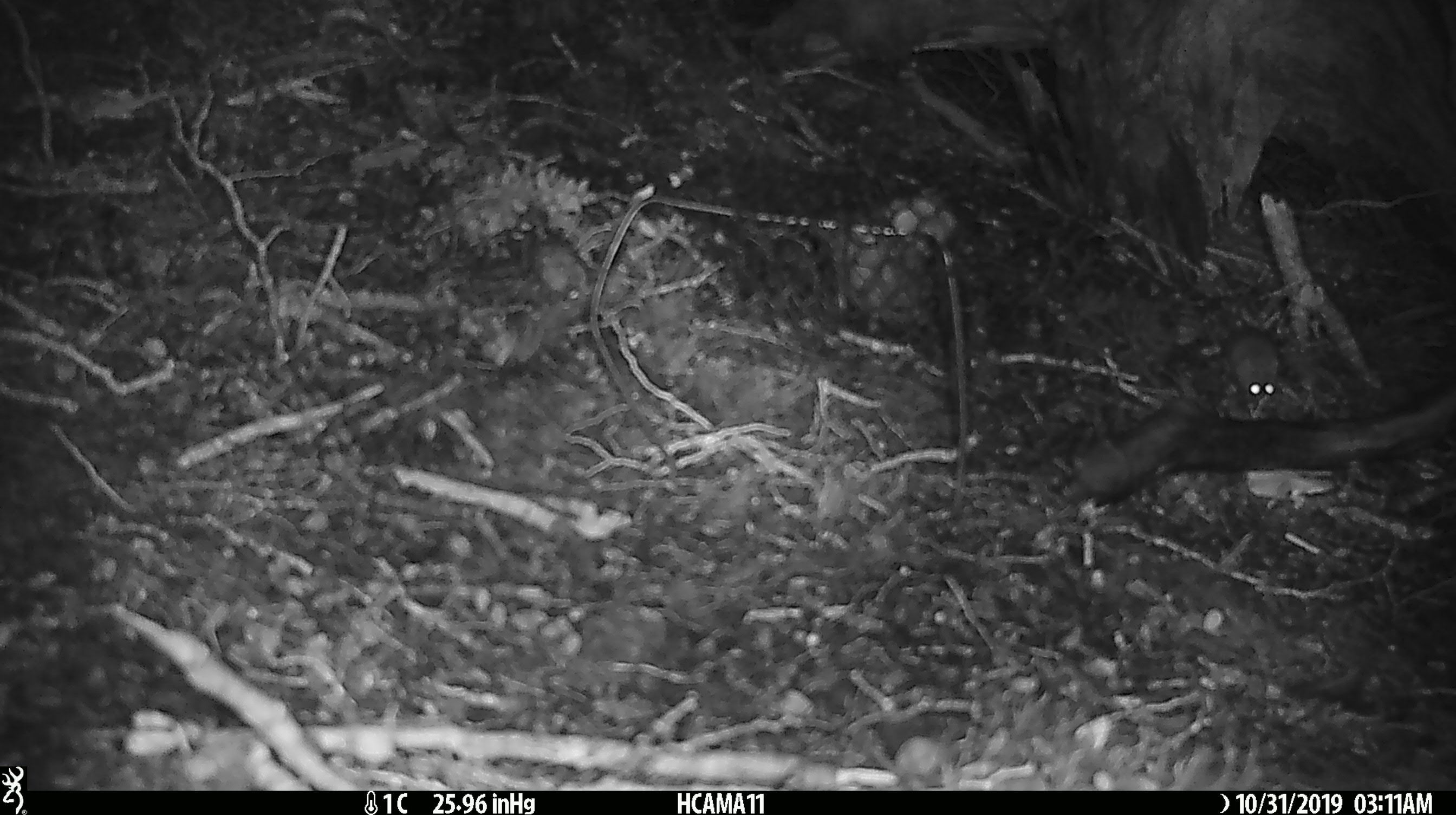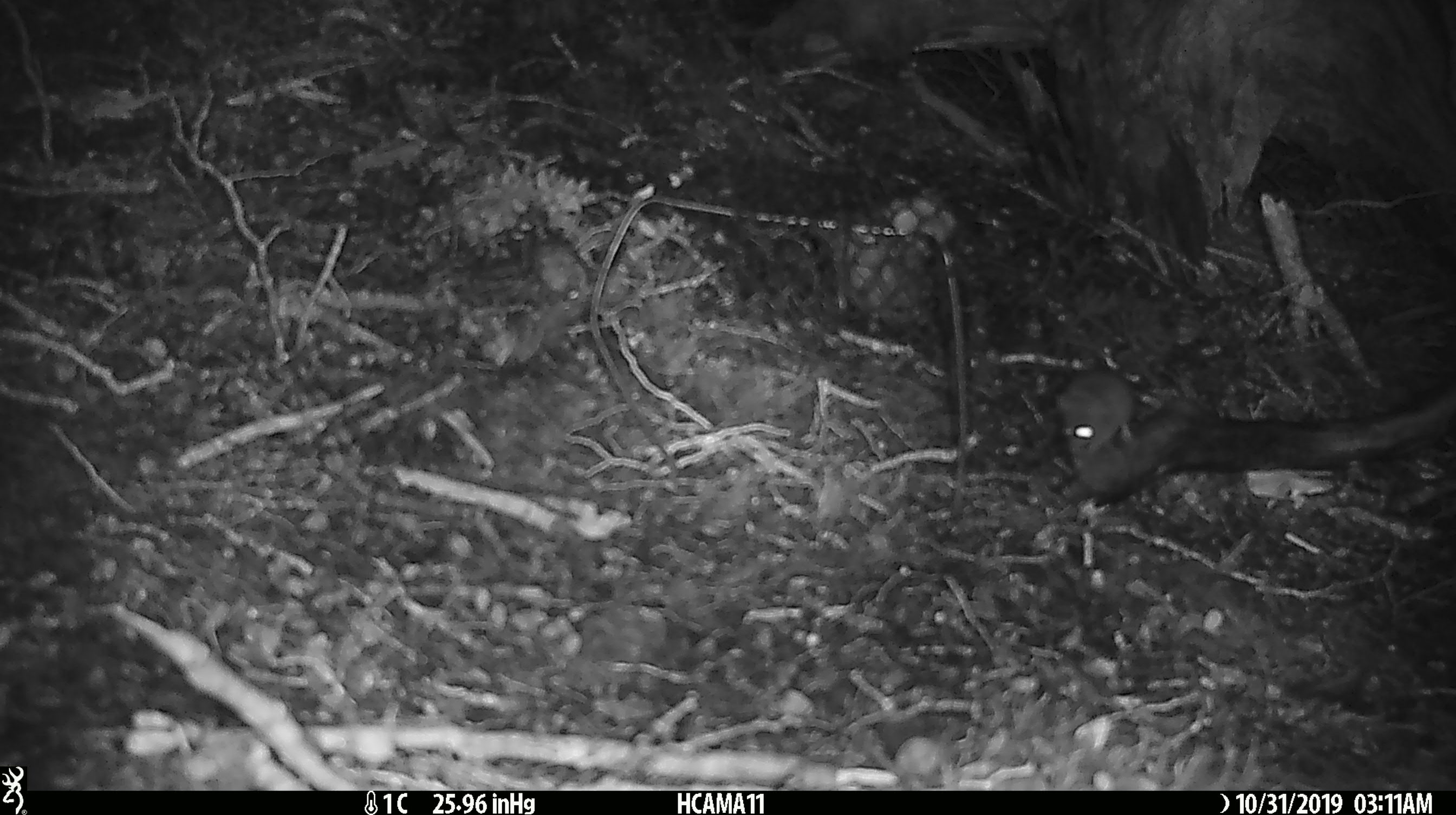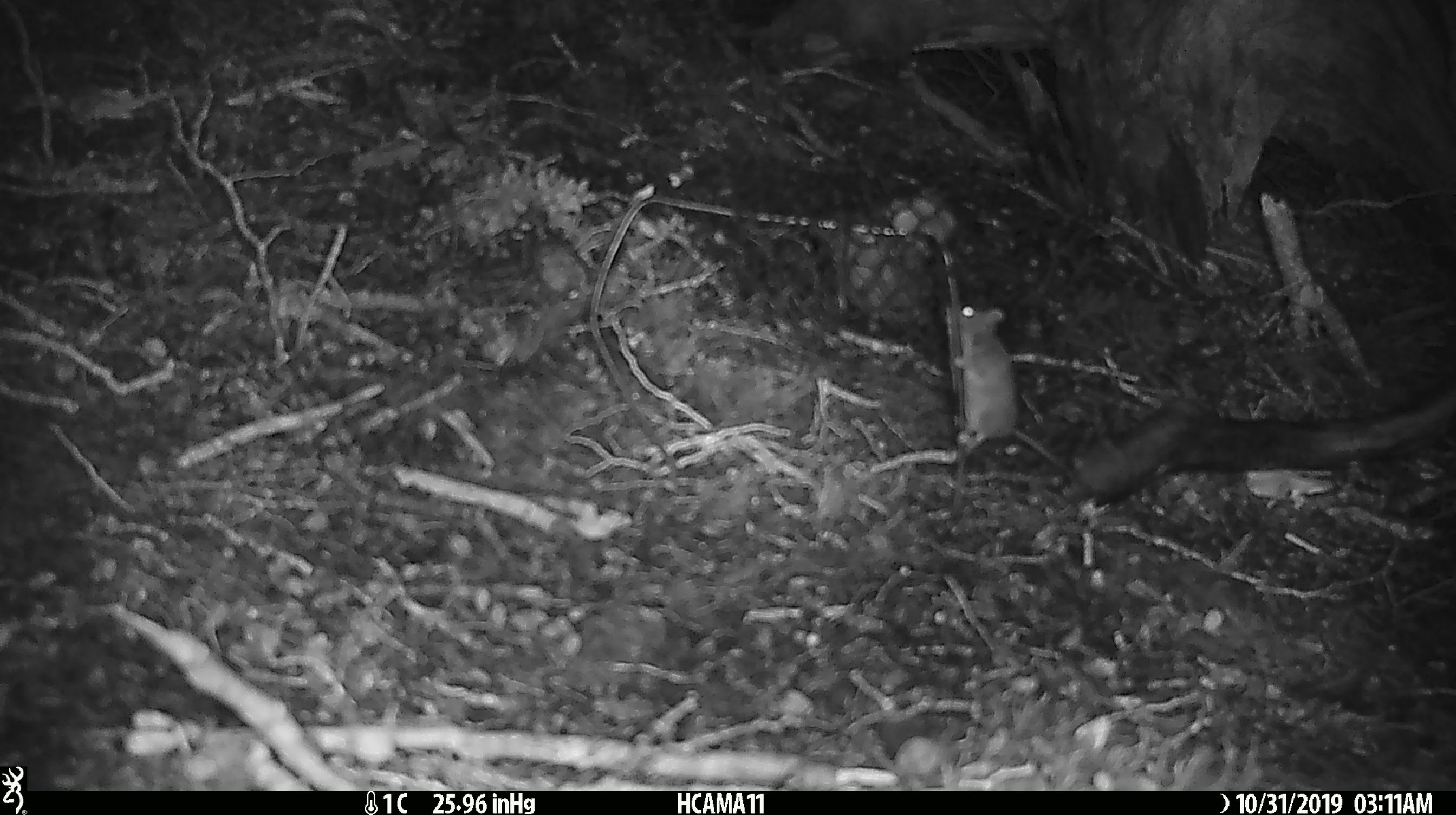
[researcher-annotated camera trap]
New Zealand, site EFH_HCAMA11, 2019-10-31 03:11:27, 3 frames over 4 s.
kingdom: Animalia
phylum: Chordata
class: Mammalia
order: Rodentia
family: Muridae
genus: Mus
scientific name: Mus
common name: mouse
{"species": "mouse (Mus)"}